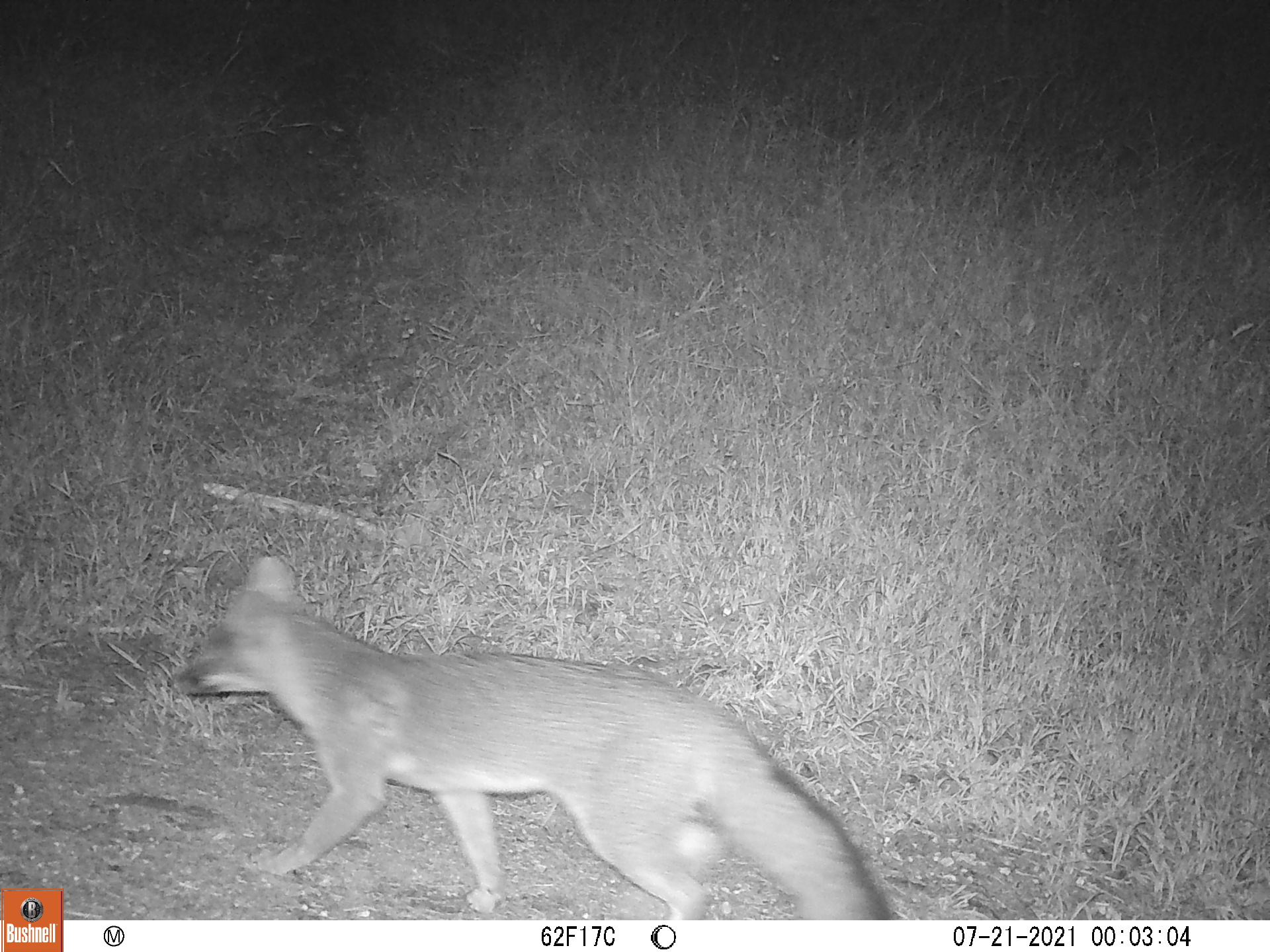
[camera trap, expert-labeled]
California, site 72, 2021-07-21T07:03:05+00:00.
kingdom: Animalia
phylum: Chordata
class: Mammalia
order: Carnivora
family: Canidae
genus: Urocyon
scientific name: Urocyon cinereoargenteus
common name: gray fox